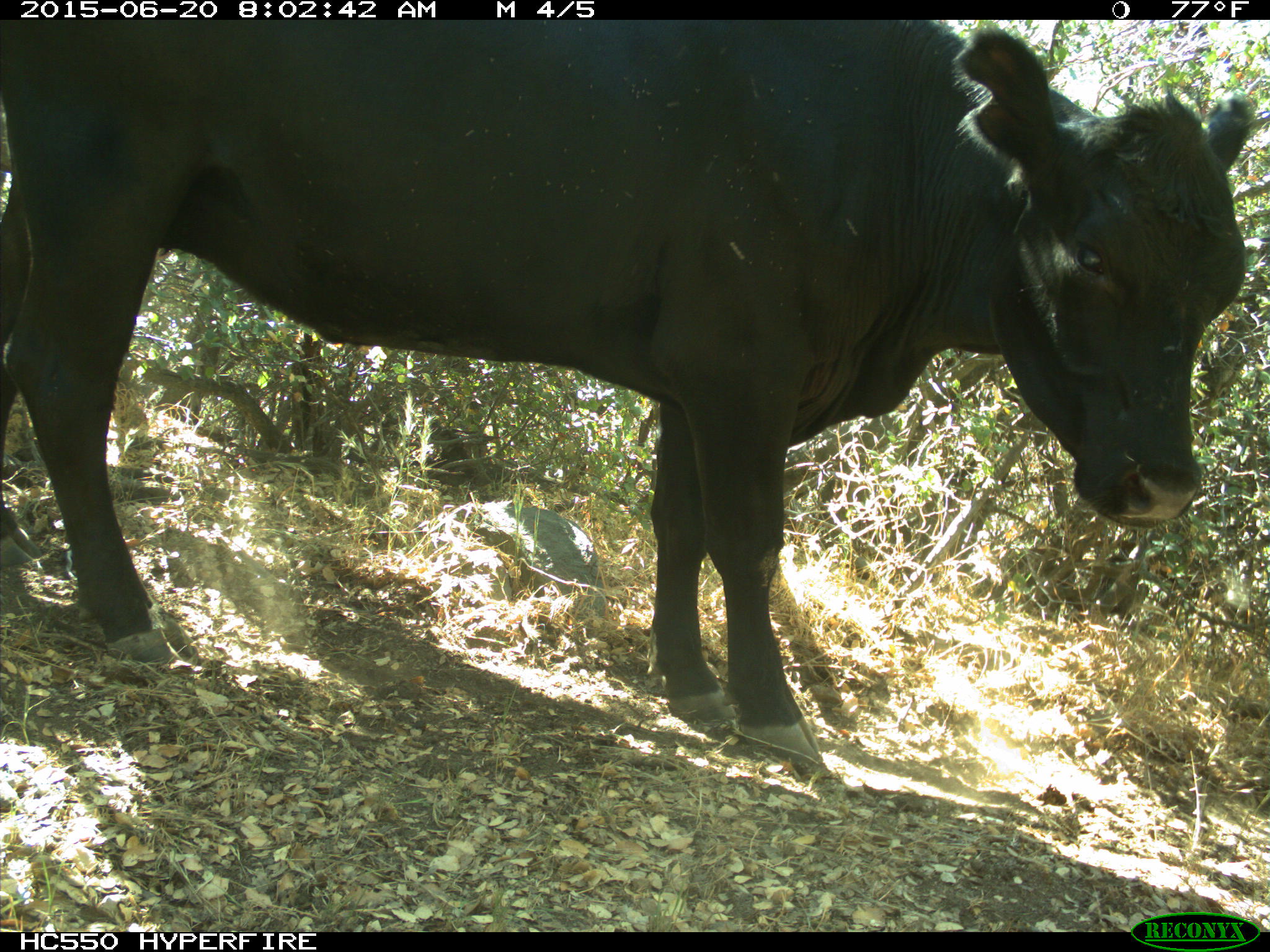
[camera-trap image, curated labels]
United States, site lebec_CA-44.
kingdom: Animalia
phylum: Chordata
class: Mammalia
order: Artiodactyla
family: Bovidae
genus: Bos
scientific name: Bos taurus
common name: domestic cow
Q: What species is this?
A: Bos taurus (domestic cow).